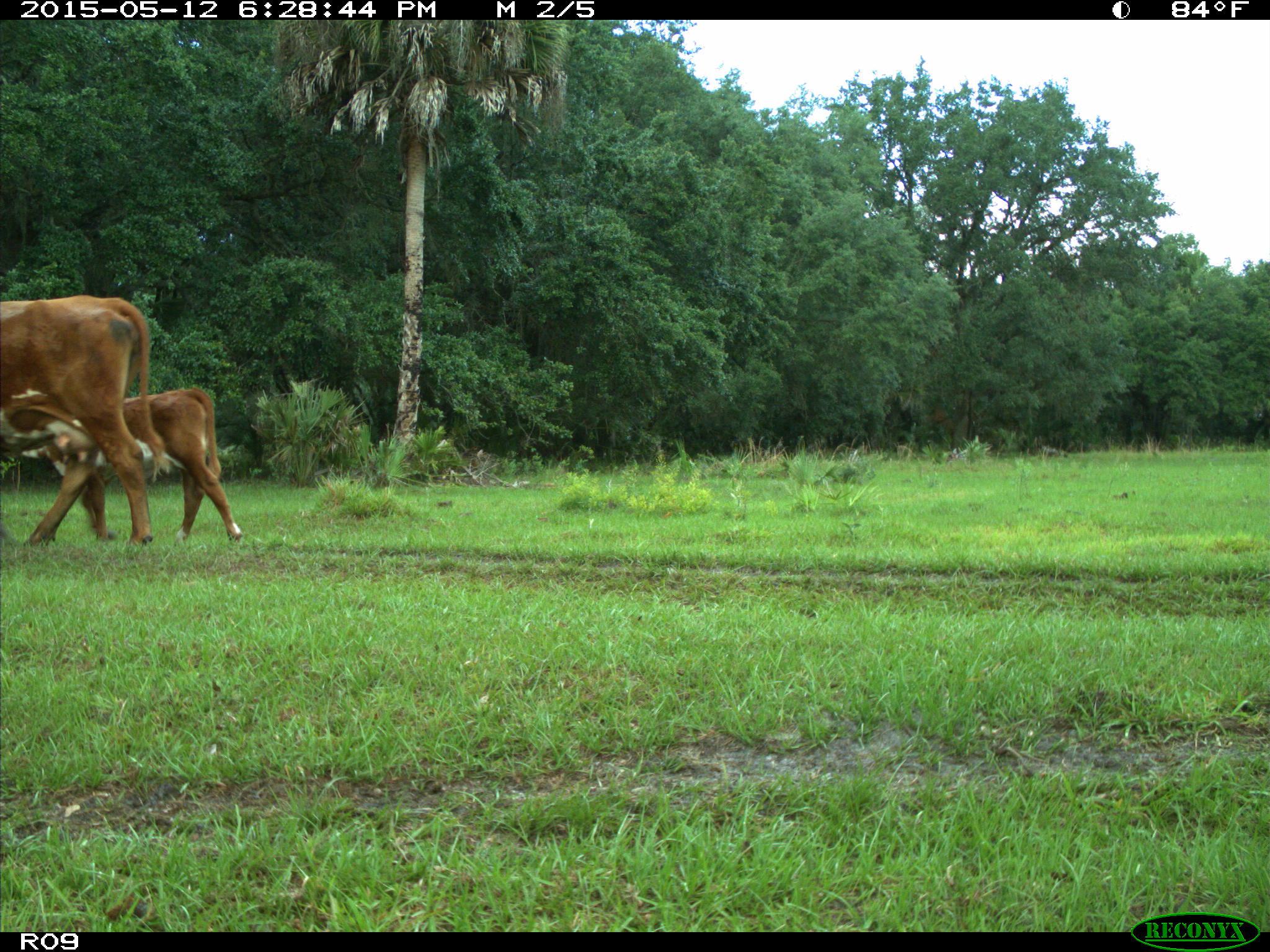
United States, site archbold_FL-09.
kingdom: Animalia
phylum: Chordata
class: Mammalia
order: Artiodactyla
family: Bovidae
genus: Bos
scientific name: Bos taurus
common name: domestic cow